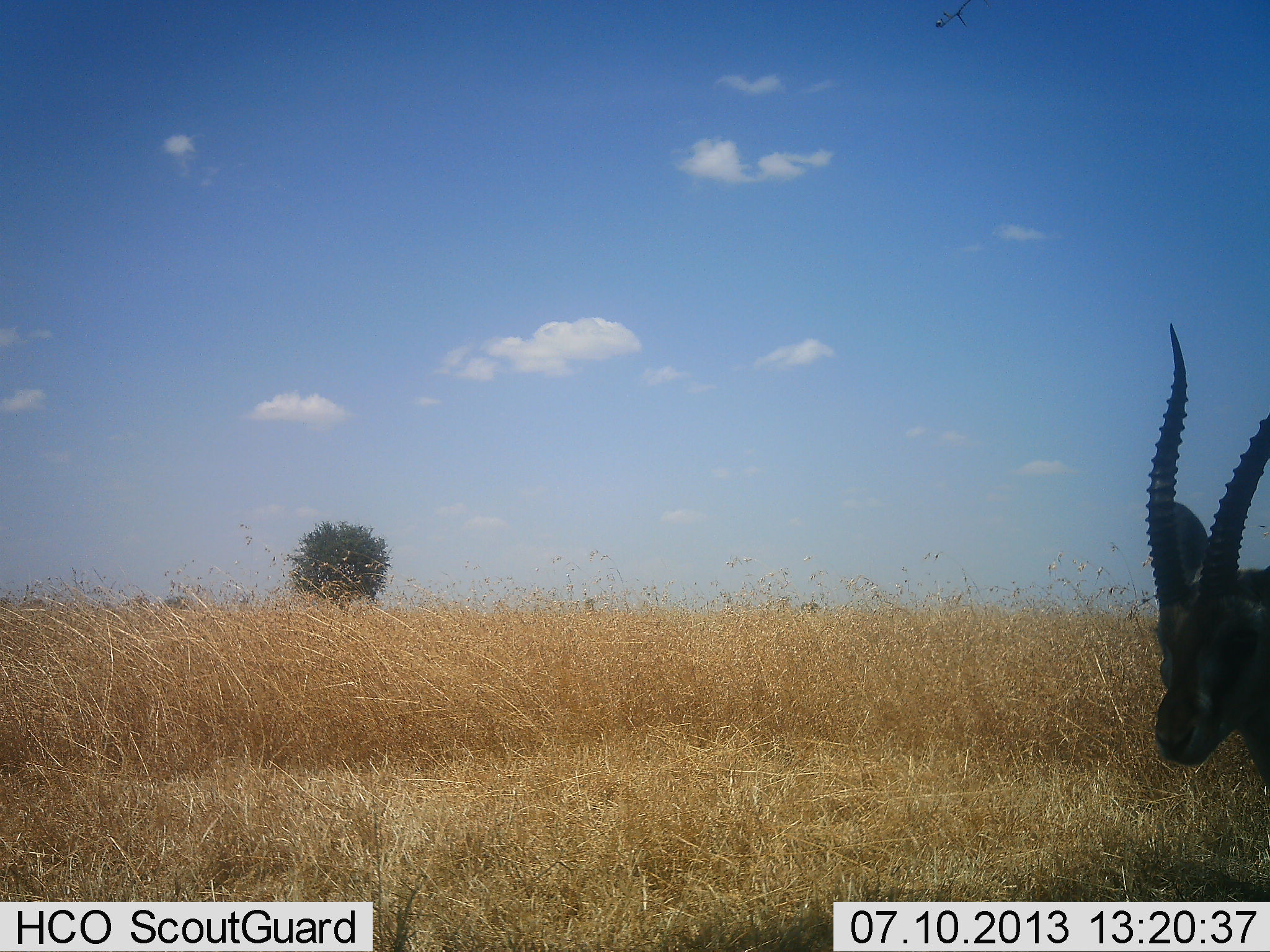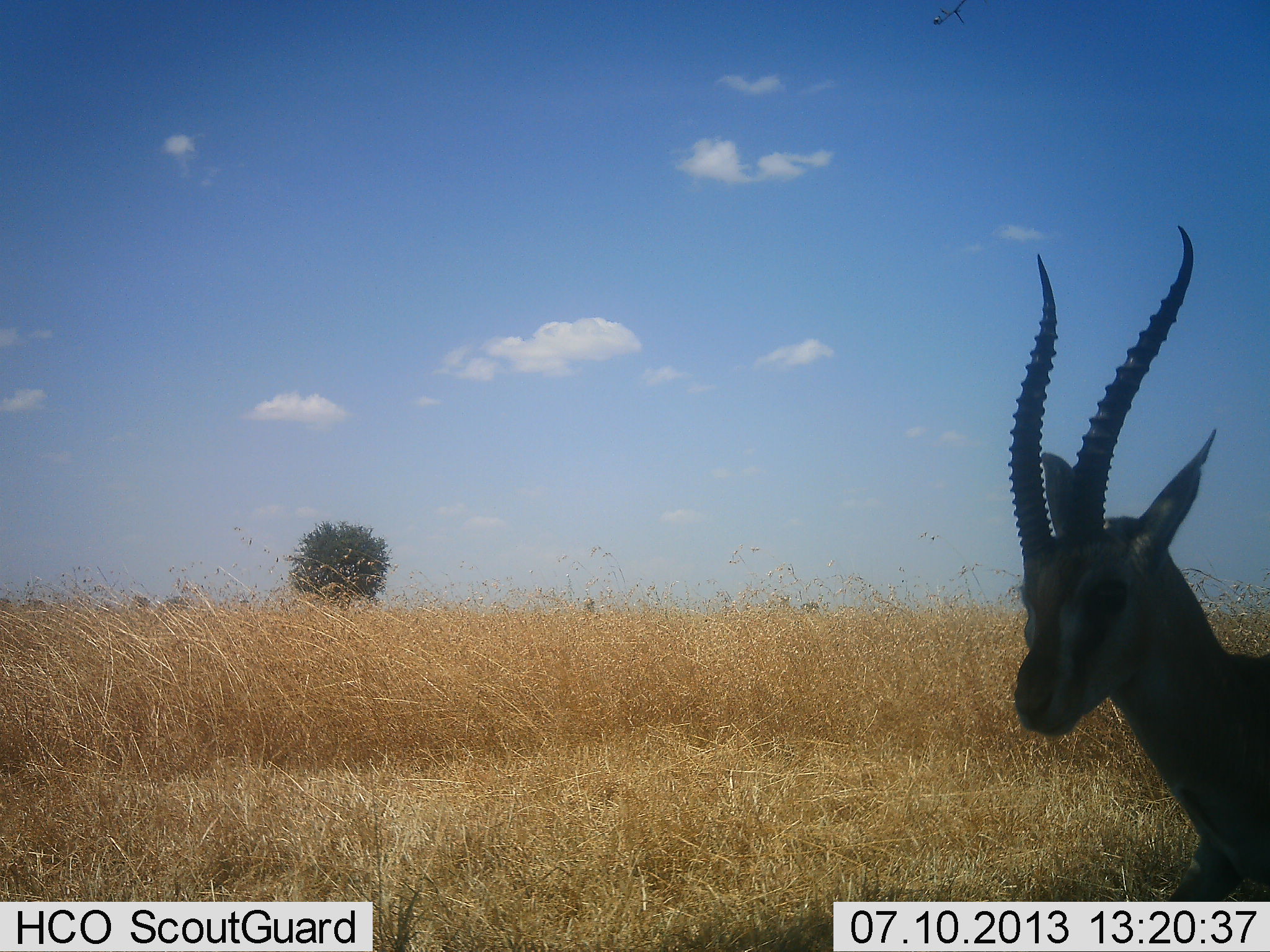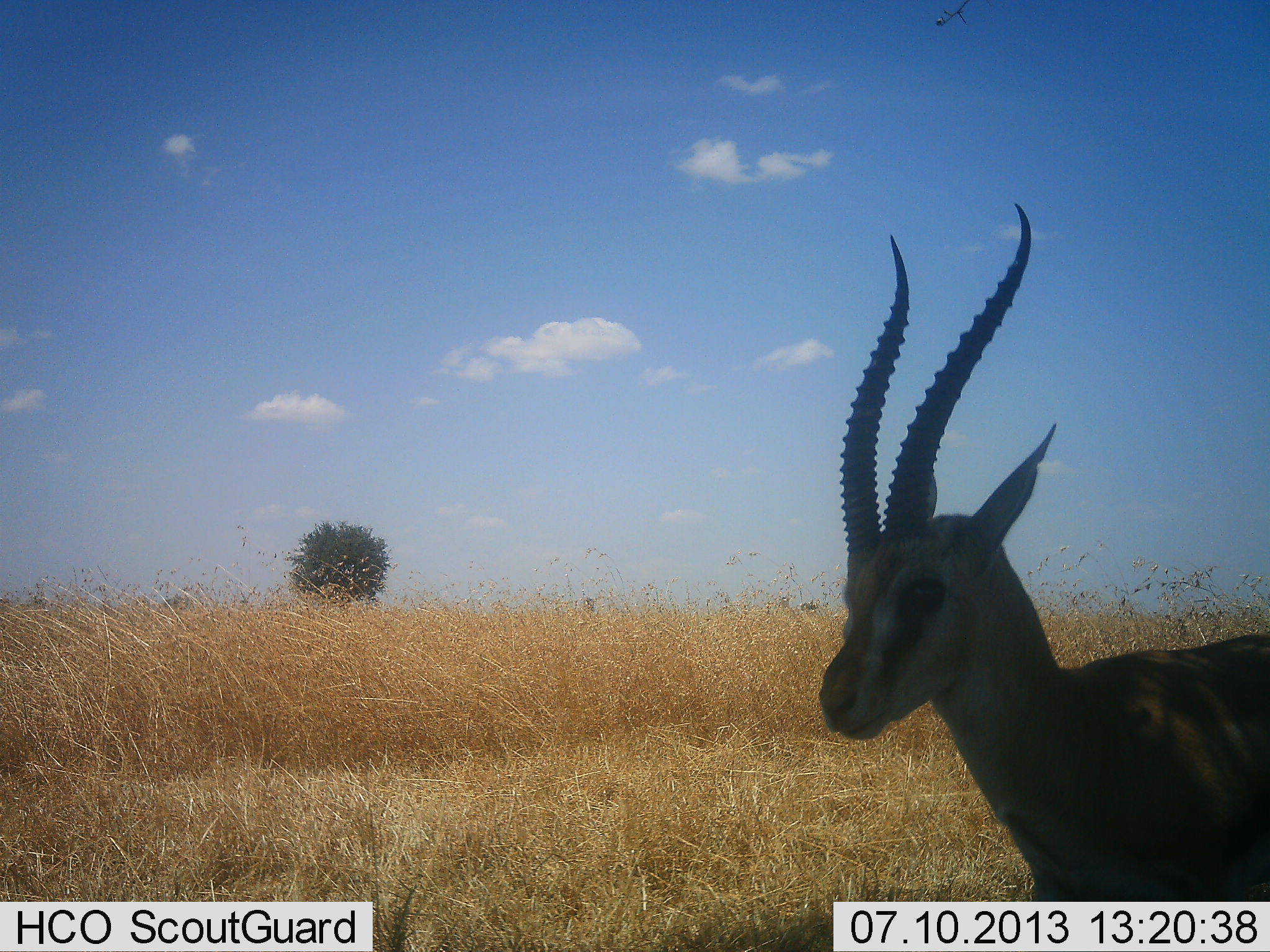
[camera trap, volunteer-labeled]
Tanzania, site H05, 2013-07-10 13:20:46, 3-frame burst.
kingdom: Animalia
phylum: Chordata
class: Mammalia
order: Artiodactyla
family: Bovidae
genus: Eudorcas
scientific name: Eudorcas thomsonii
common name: thomson's gazelle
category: gazellethomsons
Gazellethomsons (thomson's gazelle) (Eudorcas thomsonii), count 1. Behavior (volunteer vote fractions): standing 24%, resting 0%, moving 76%, interacting 0%. Young present (vote fraction): 0%. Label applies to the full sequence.